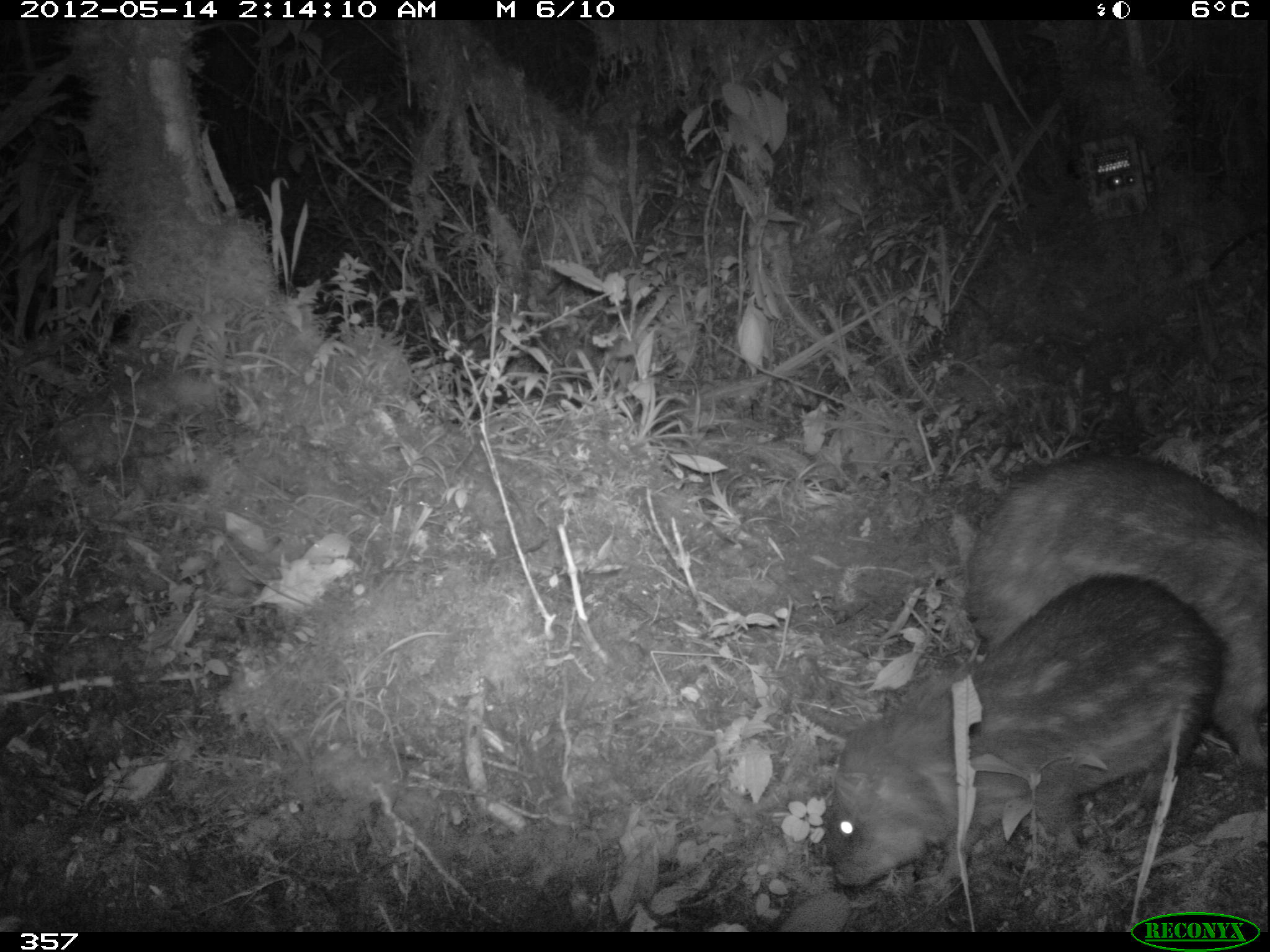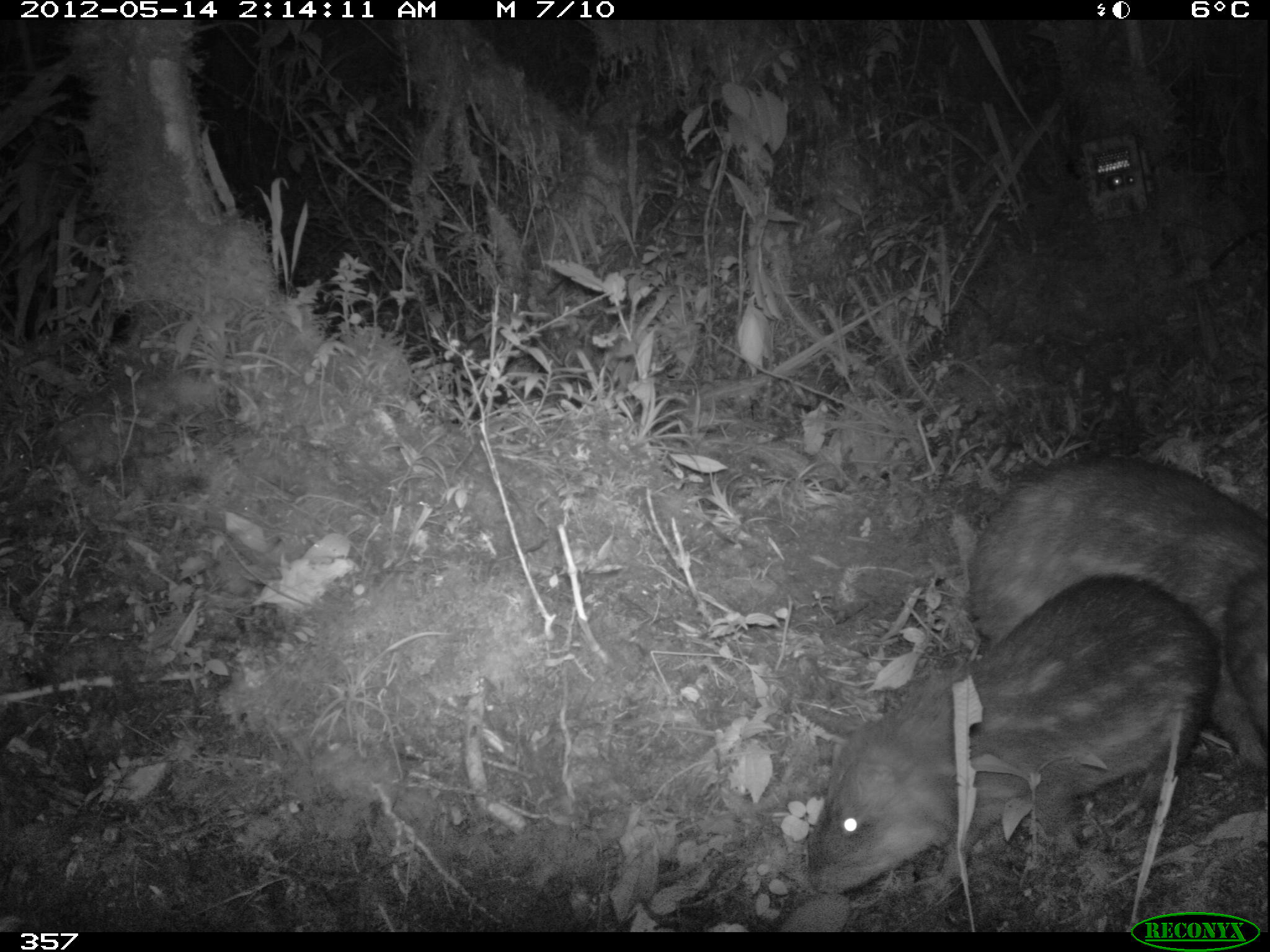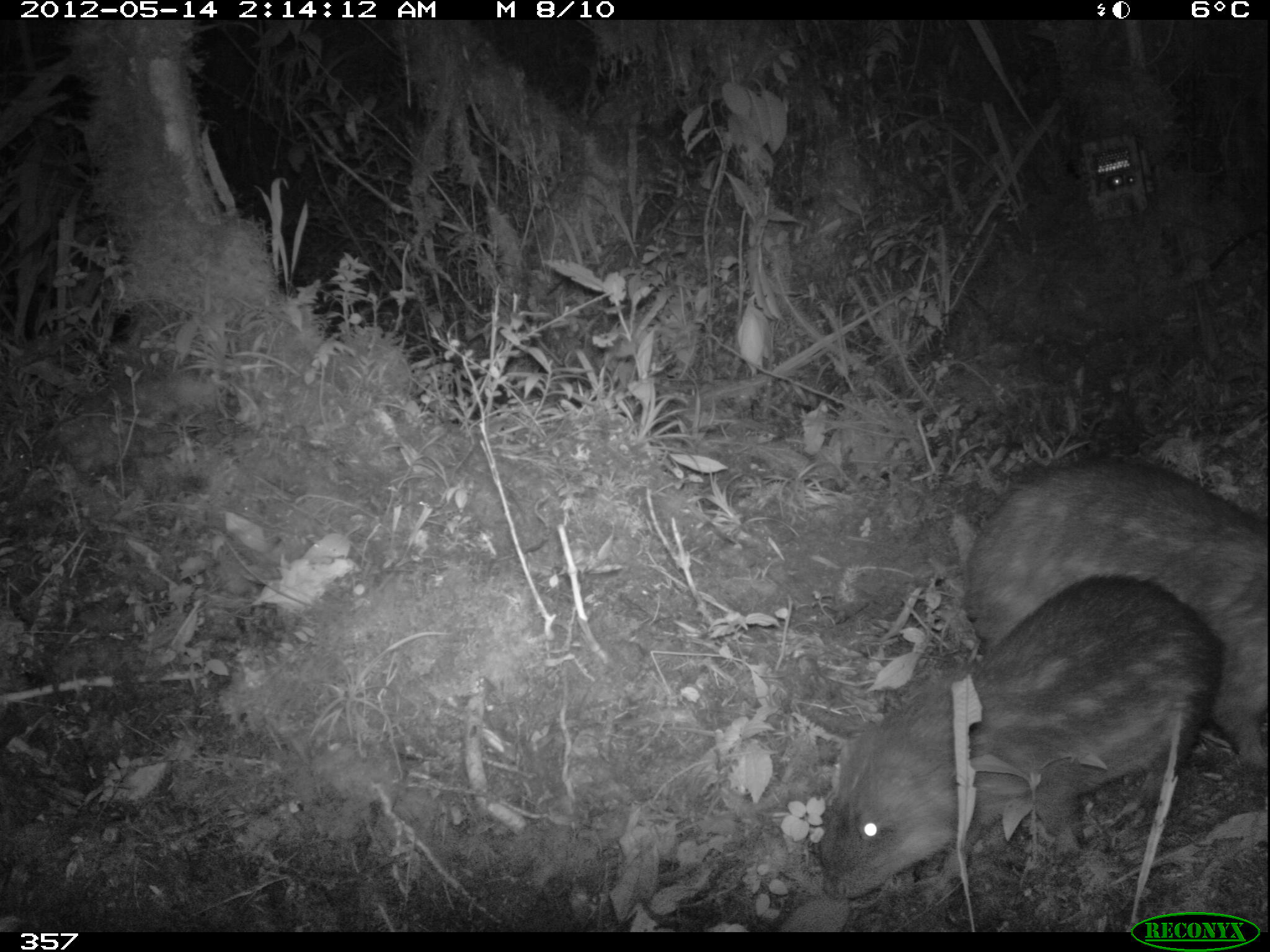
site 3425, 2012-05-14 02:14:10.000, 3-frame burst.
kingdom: Animalia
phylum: Chordata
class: Mammalia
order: Rodentia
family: Cuniculidae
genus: Cuniculus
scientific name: Cuniculus taczanowskii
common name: mountain paca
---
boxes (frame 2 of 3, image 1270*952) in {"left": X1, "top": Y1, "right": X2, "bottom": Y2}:
cuniculus taczanowskii: {"left": 804, "top": 570, "right": 1220, "bottom": 894}; {"left": 968, "top": 448, "right": 1270, "bottom": 768}